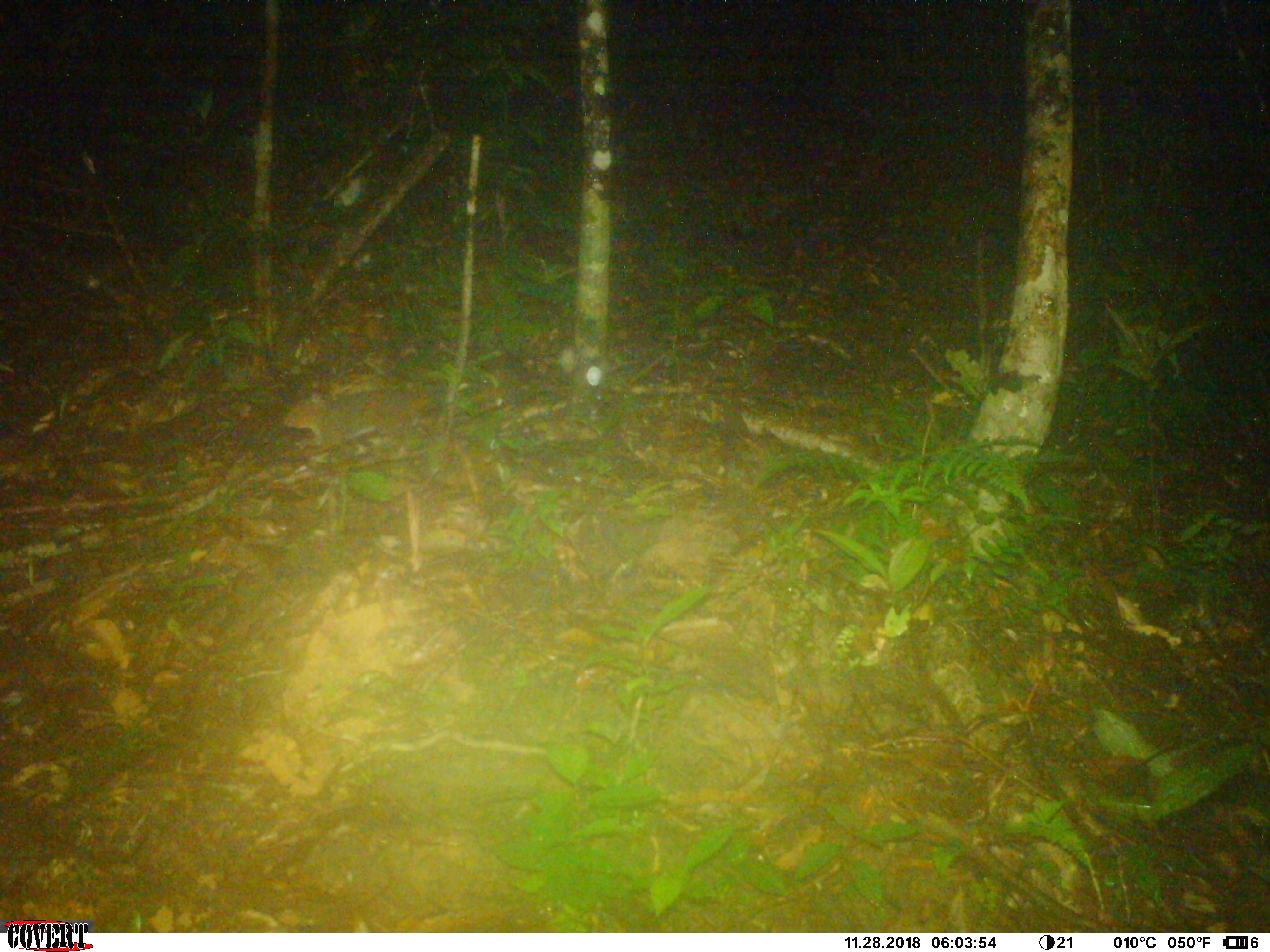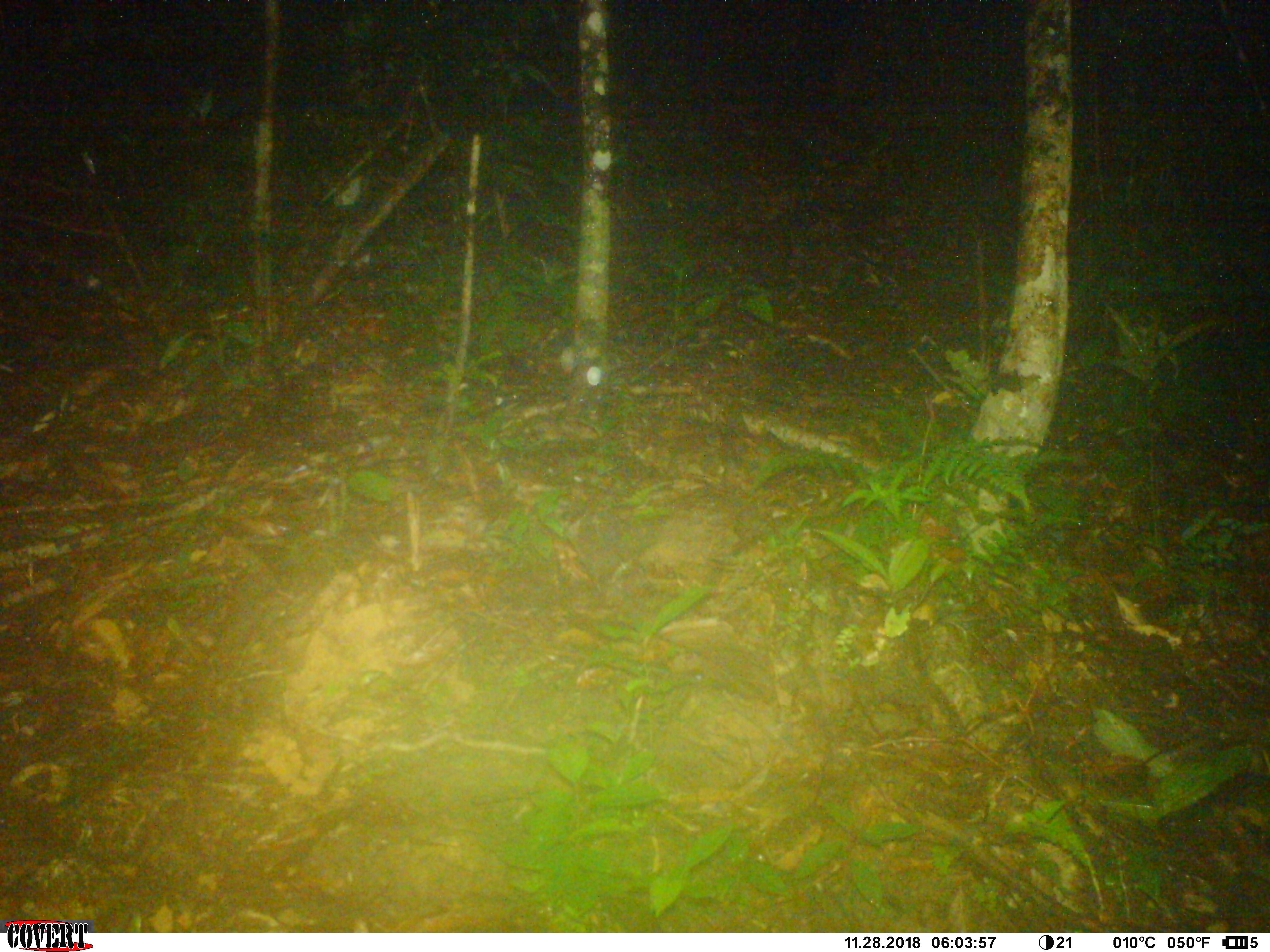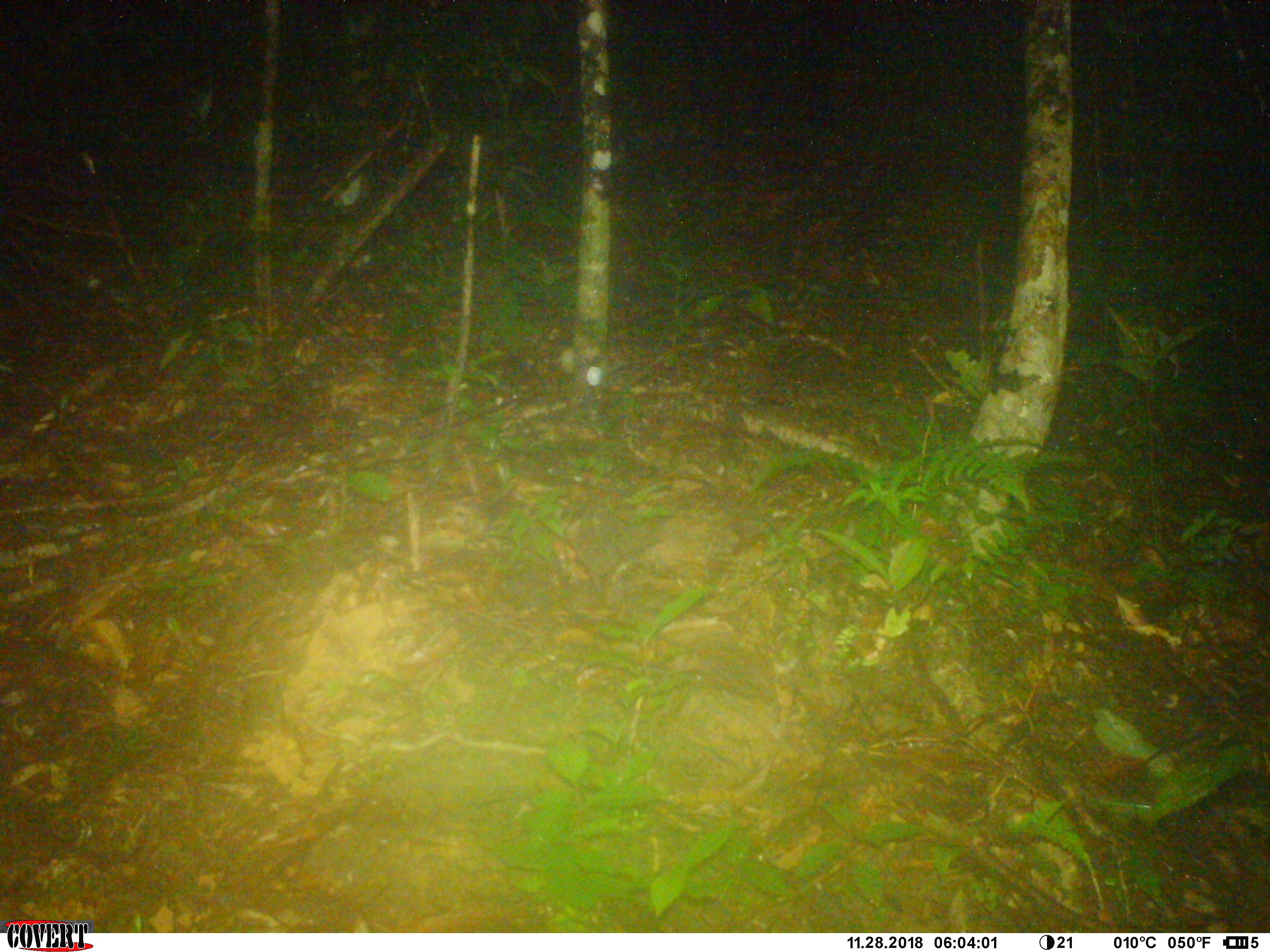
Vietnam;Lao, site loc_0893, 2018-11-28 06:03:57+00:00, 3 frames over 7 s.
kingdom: Animalia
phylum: Chordata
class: Mammalia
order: Rodentia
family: Sciuridae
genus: Dremomys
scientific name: Dremomys rufigenis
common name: red-cheeked squirrel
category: red cheeked squirrel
Red cheeked squirrel (red-cheeked squirrel) (Dremomys rufigenis). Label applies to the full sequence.